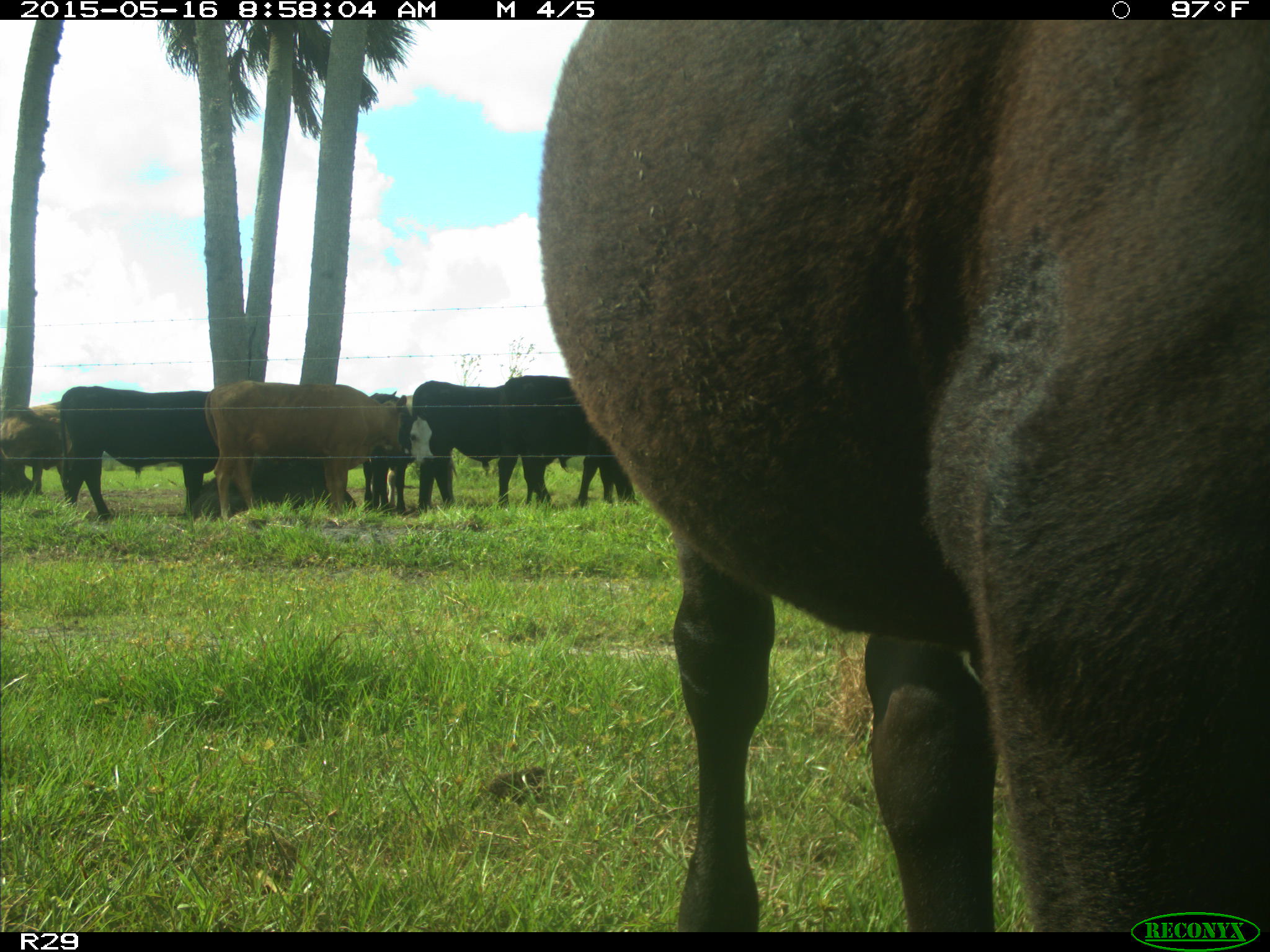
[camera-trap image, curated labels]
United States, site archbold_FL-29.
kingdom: Animalia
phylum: Chordata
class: Mammalia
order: Artiodactyla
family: Bovidae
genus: Bos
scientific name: Bos taurus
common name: domestic cow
Bos taurus (domestic cow).